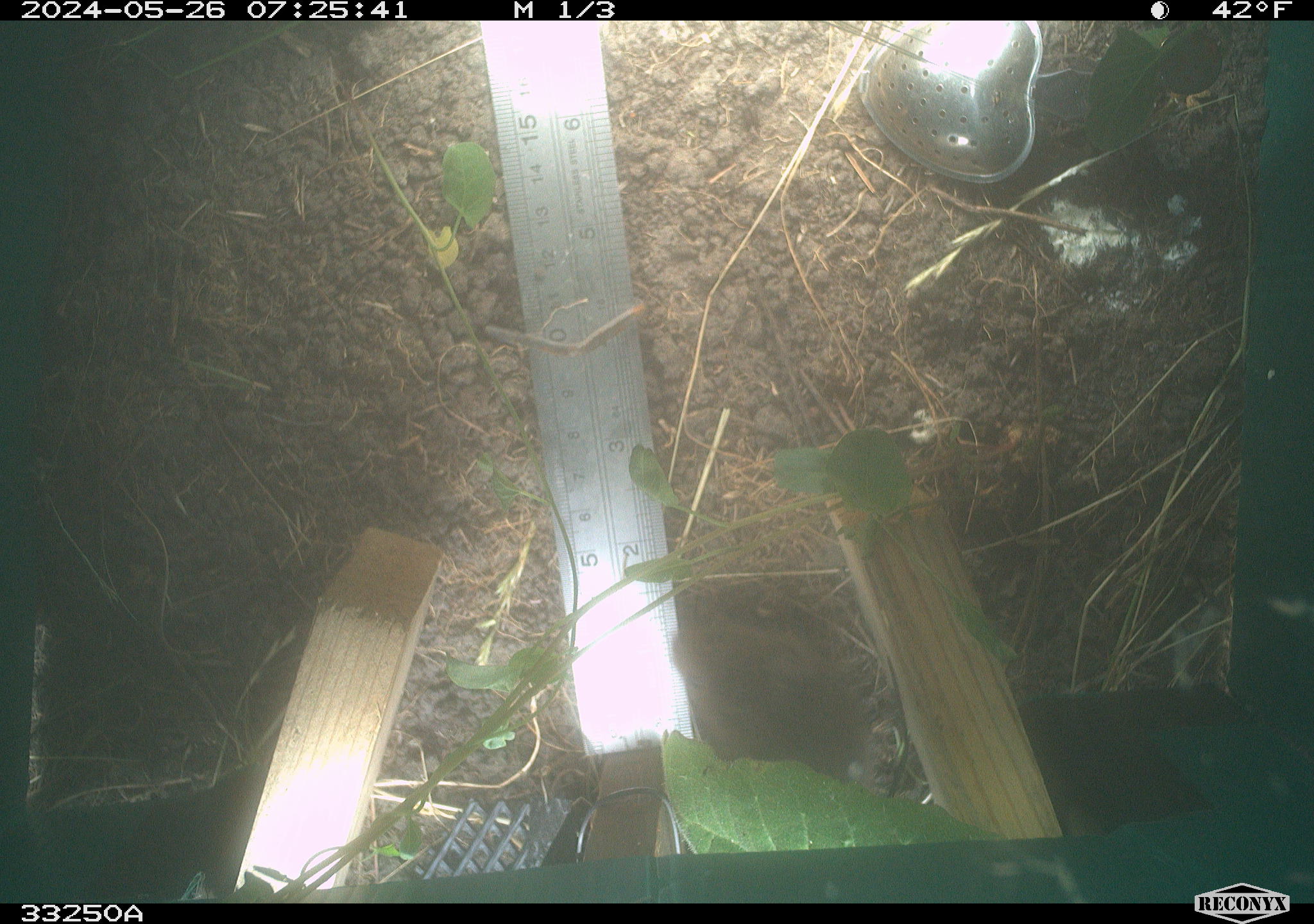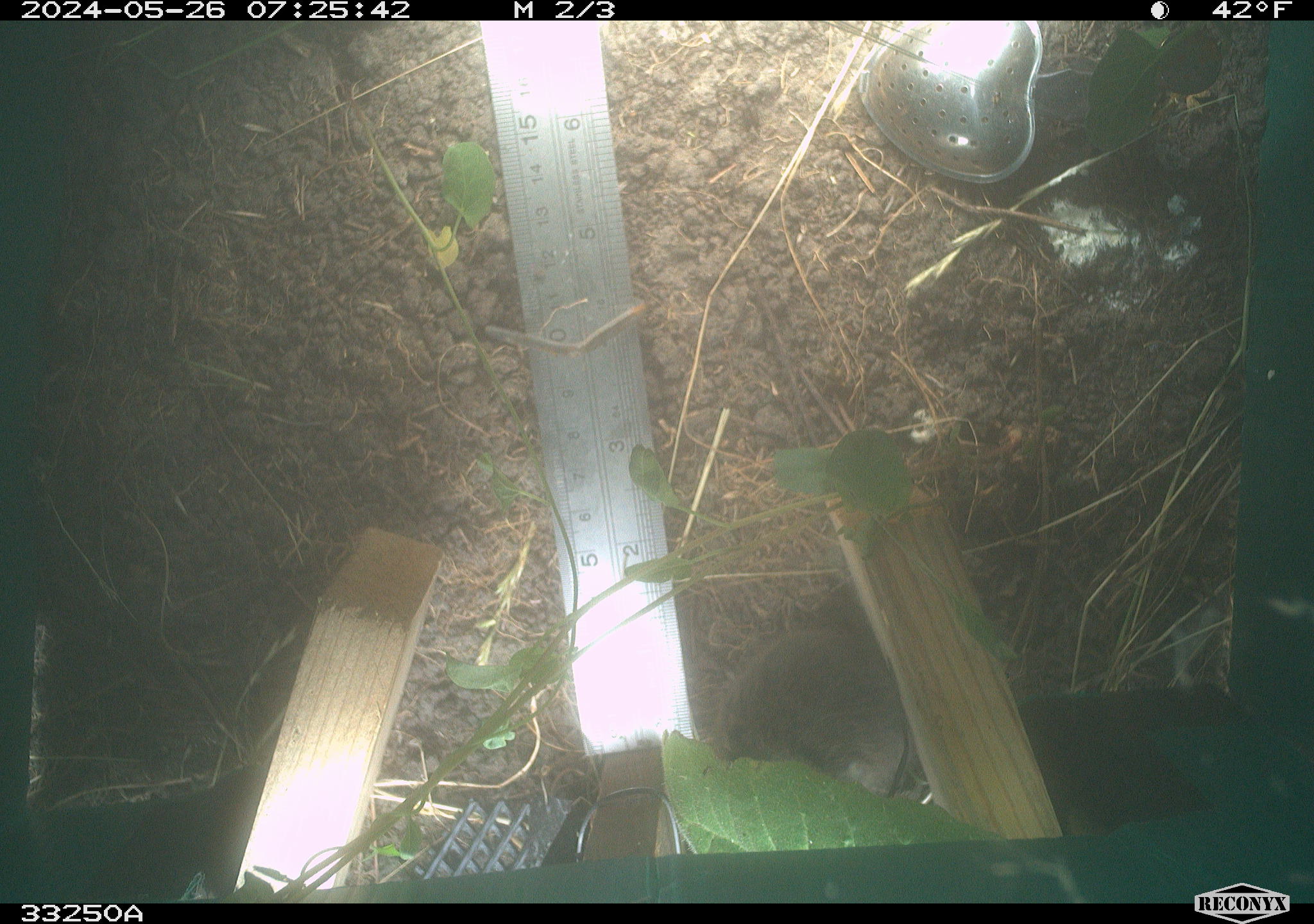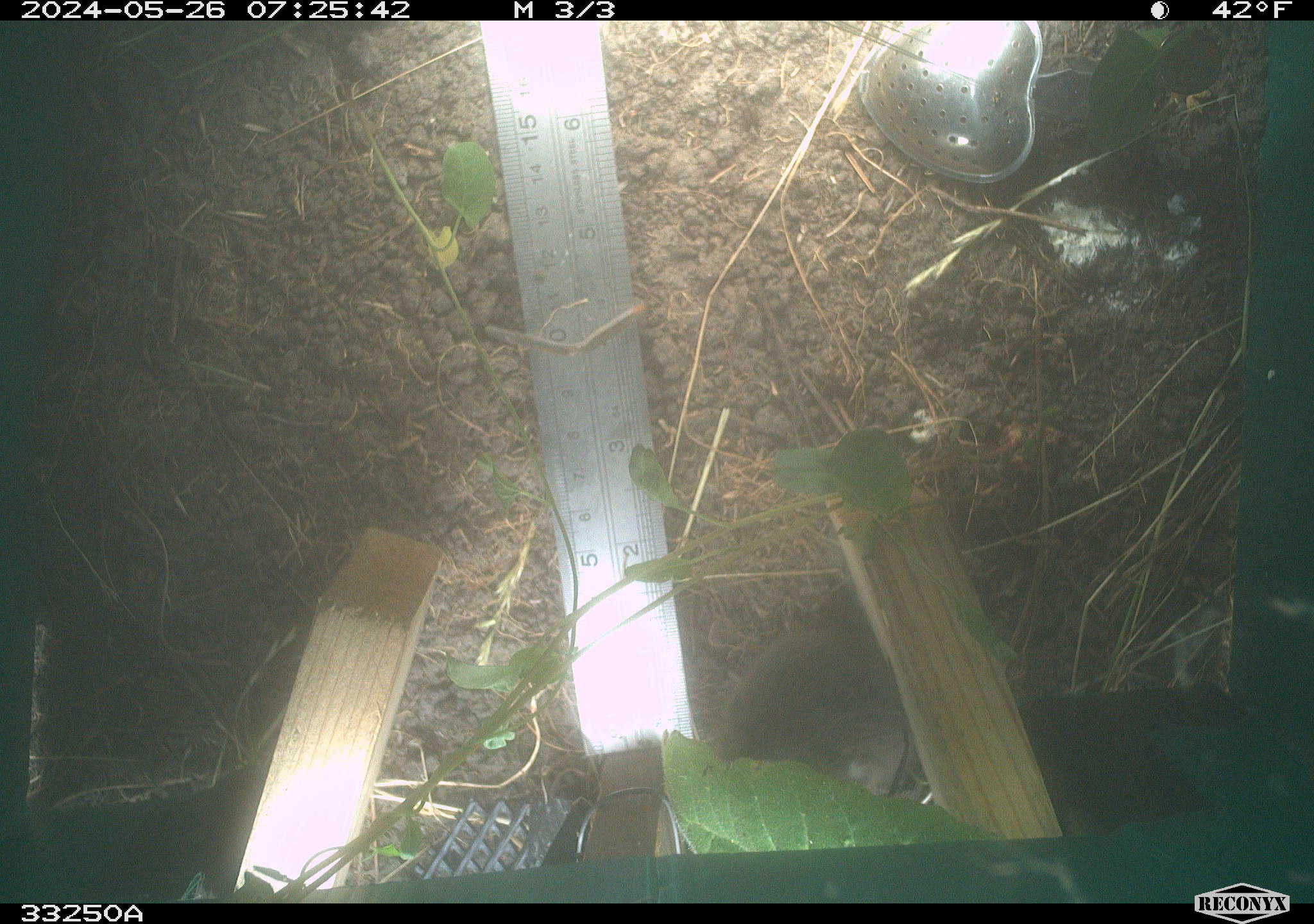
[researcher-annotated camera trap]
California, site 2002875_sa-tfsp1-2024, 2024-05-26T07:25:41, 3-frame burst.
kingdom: Animalia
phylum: Chordata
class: Mammalia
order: Rodentia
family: Cricetidae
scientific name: Arvicolinae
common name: voles, lemmings, and muskrats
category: arvicolinae subfamily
Arvicolinae subfamily (voles, lemmings, and muskrats) (Arvicolinae).